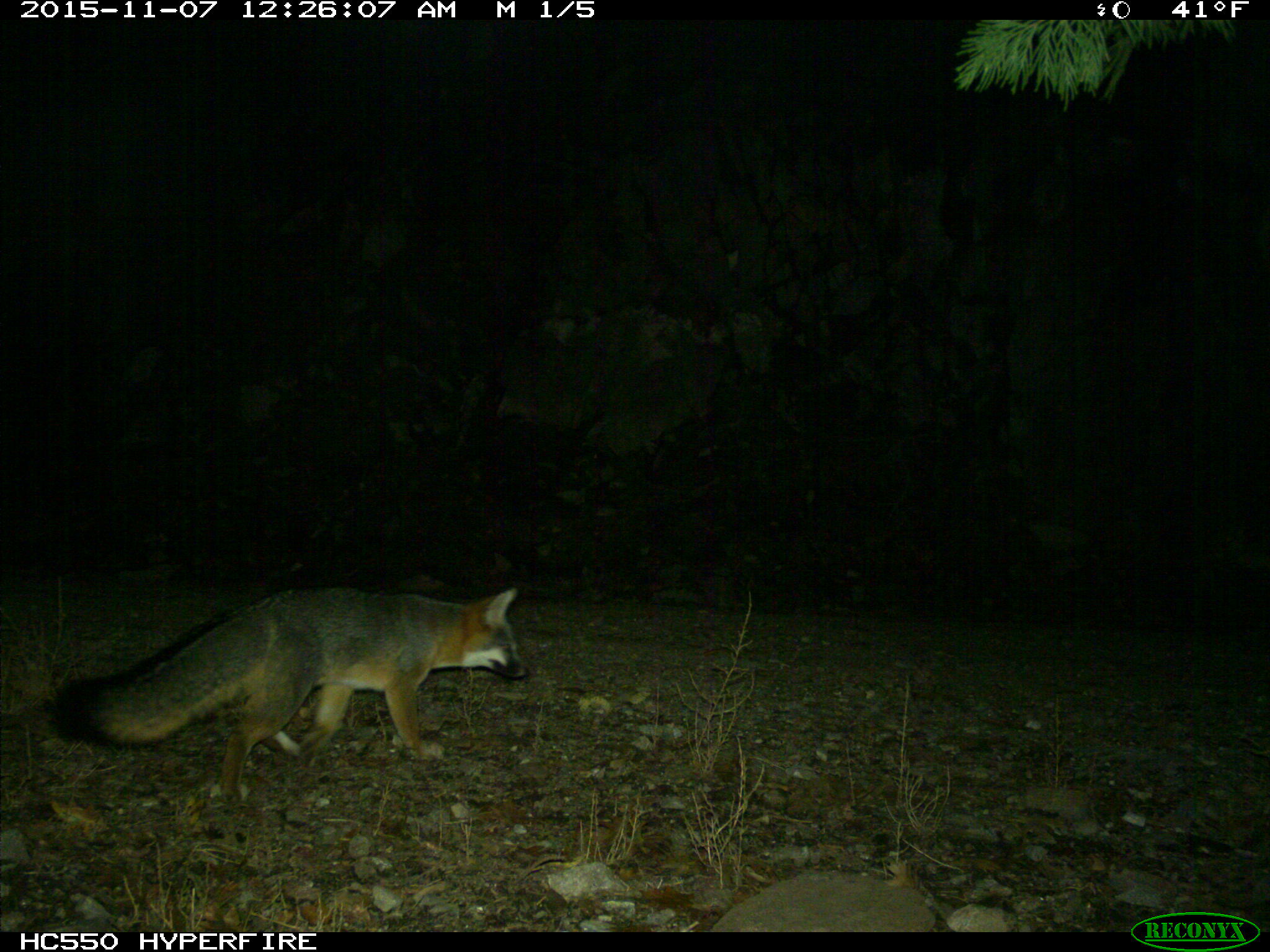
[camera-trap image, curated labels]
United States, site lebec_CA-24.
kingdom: Animalia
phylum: Chordata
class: Mammalia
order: Carnivora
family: Canidae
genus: Urocyon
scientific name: Urocyon cinereoargenteus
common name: gray fox